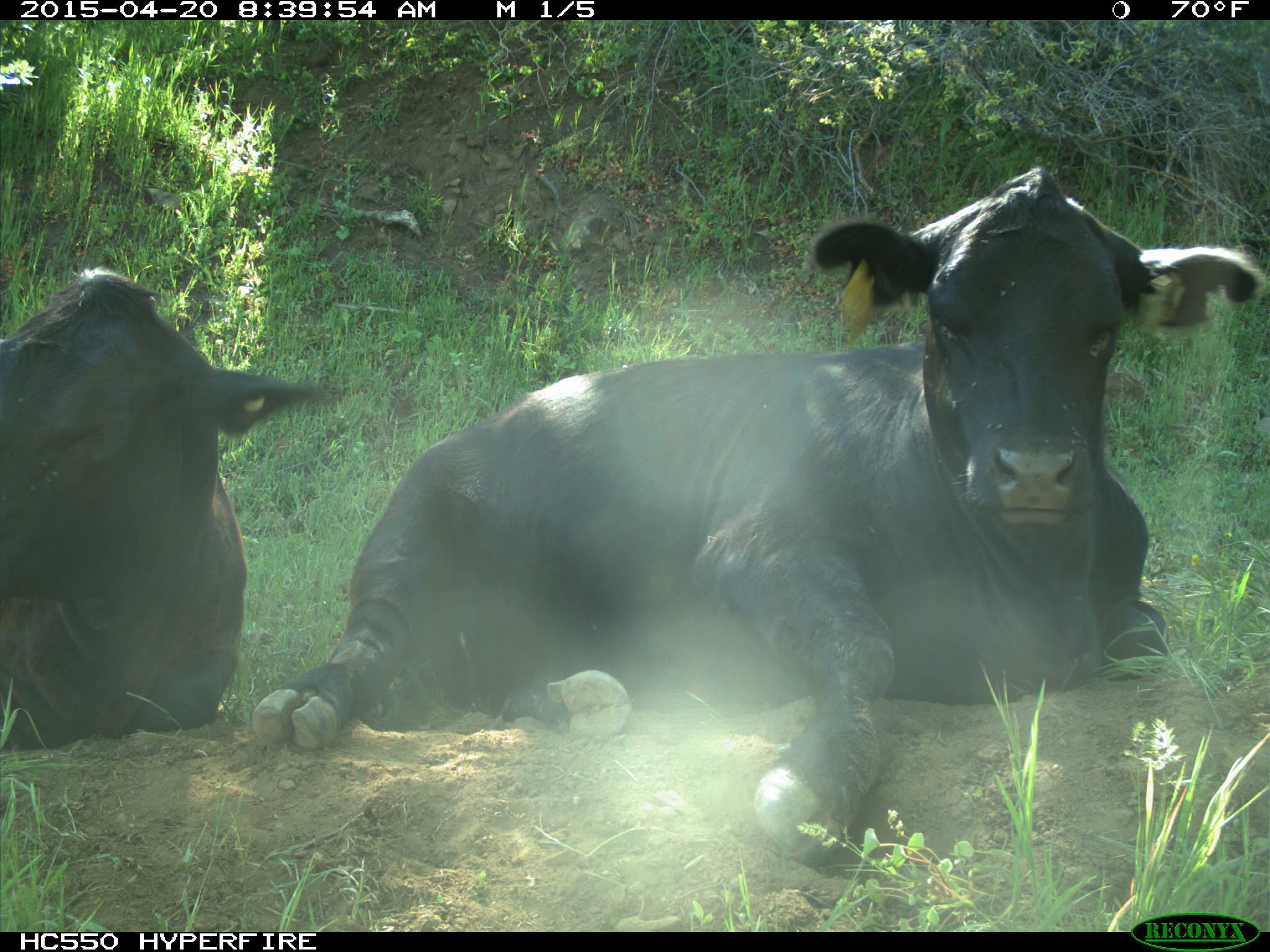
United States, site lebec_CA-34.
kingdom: Animalia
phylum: Chordata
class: Mammalia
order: Artiodactyla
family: Bovidae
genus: Bos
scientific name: Bos taurus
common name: domestic cow